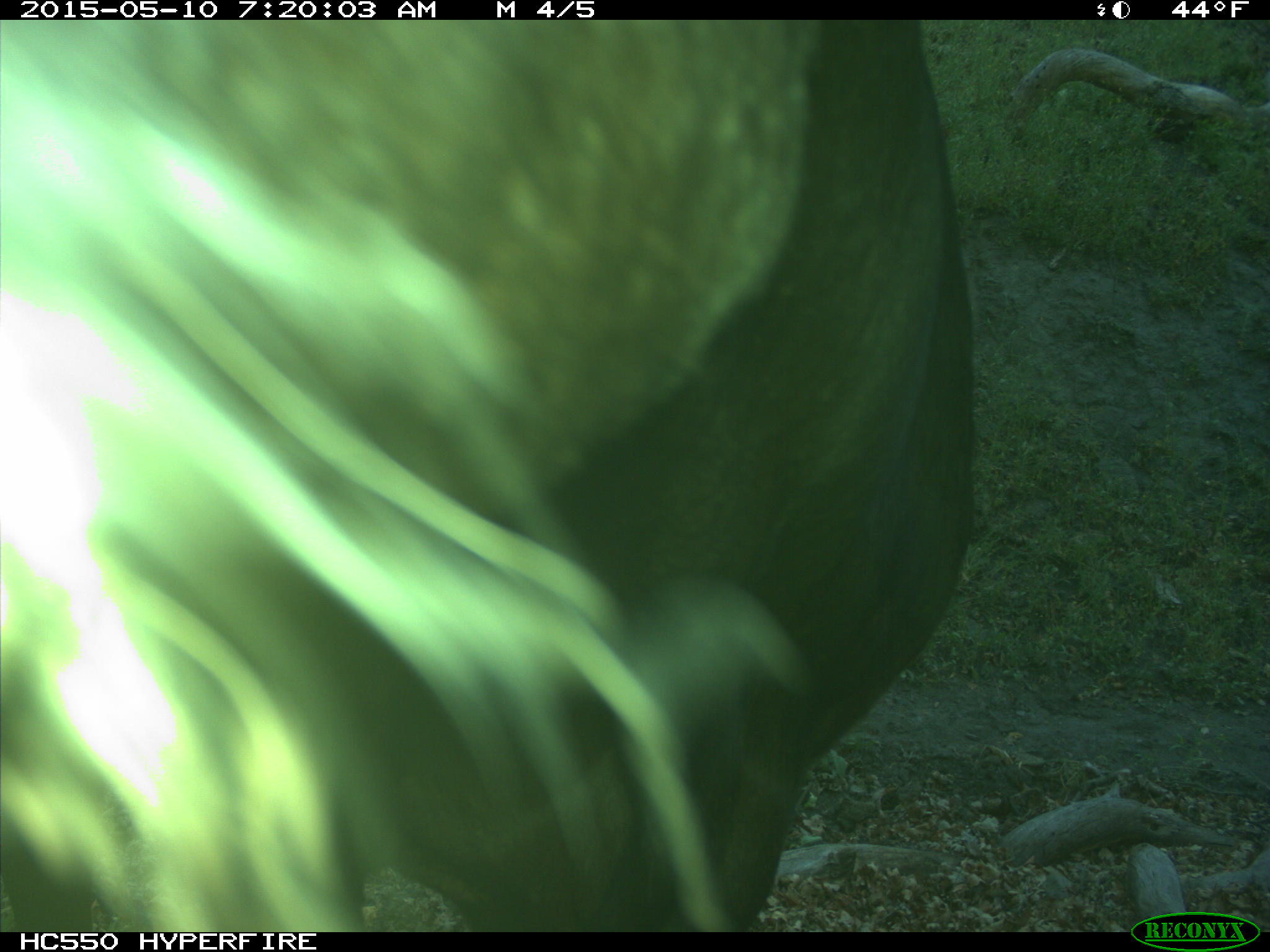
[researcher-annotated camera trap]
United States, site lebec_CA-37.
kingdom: Animalia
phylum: Chordata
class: Mammalia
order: Artiodactyla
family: Bovidae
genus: Bos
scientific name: Bos taurus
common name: domestic cow